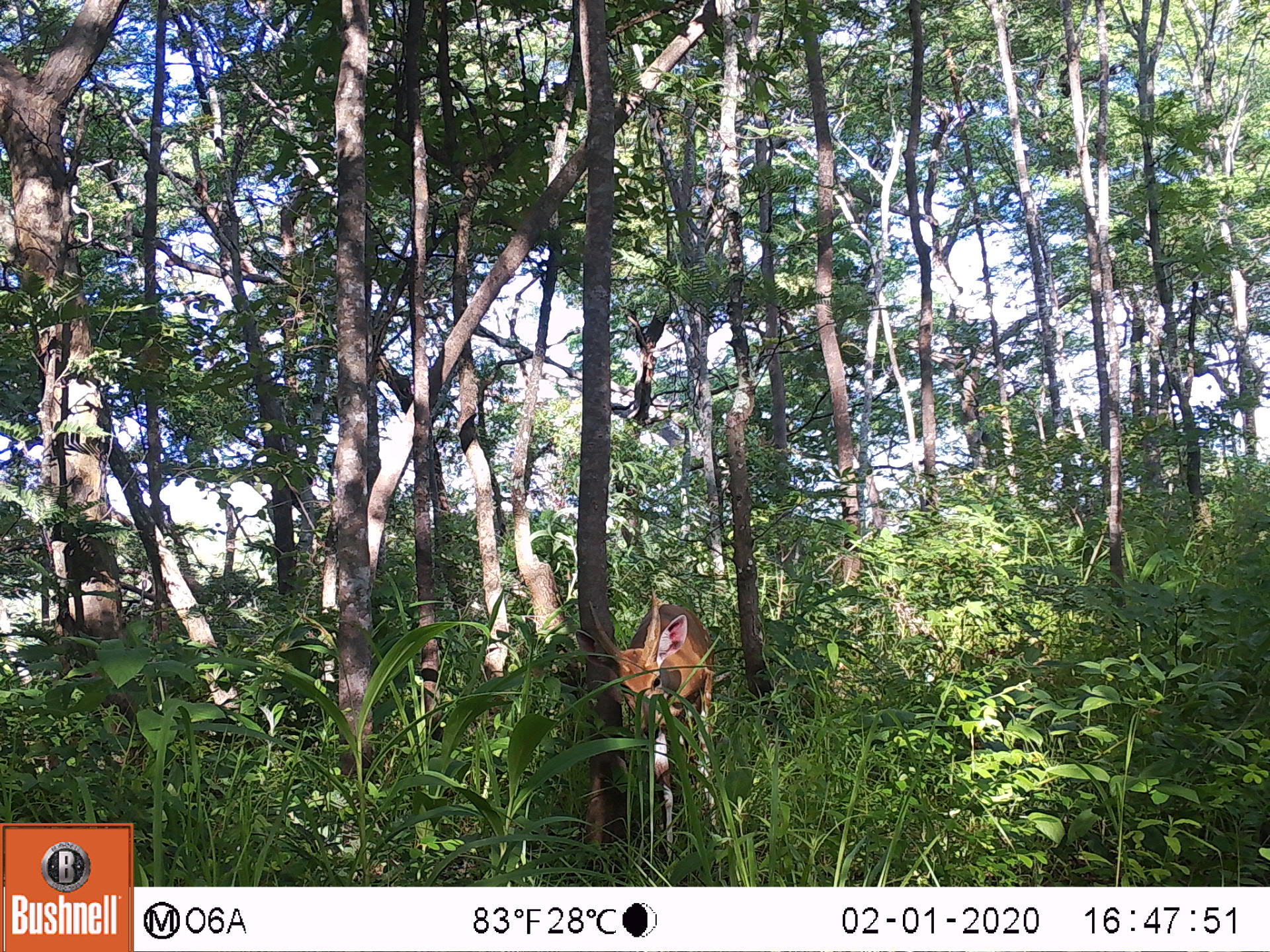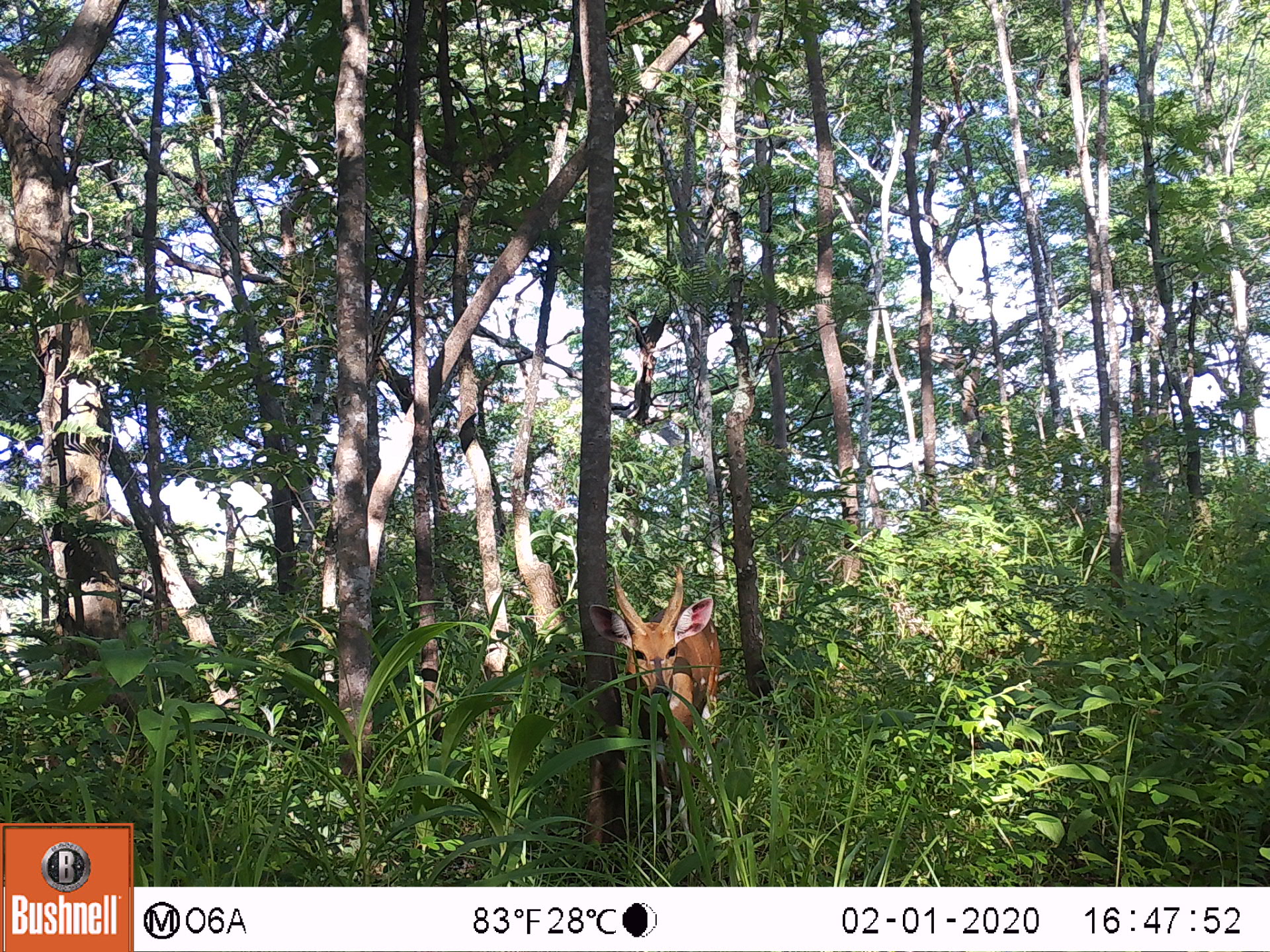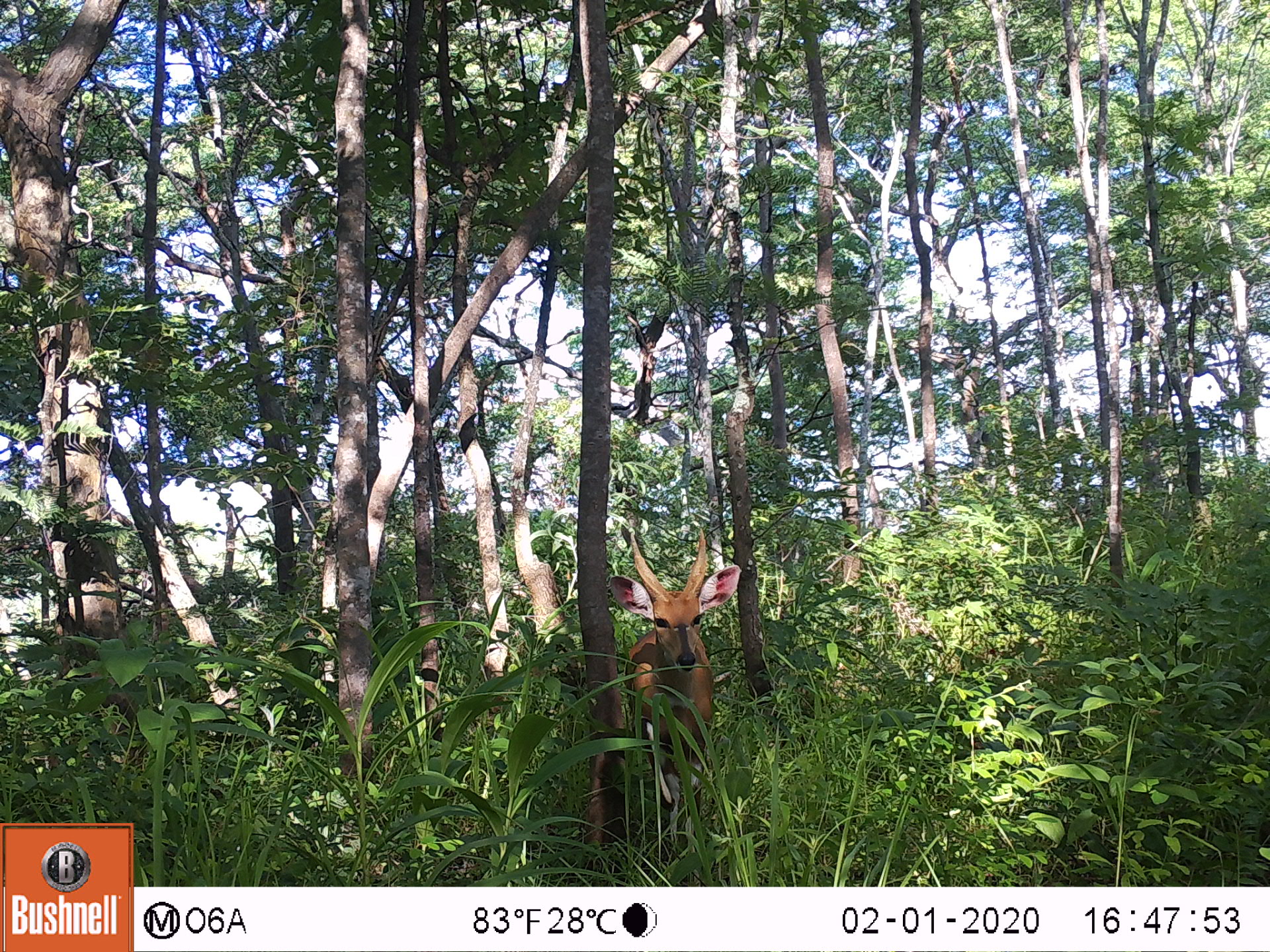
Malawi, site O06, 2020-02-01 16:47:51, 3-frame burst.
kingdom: Animalia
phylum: Chordata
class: Mammalia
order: Artiodactyla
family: Bovidae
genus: Tragelaphus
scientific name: Tragelaphus sylvaticus sylvaticus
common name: cape bushbuck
Cape bushbuck (Tragelaphus sylvaticus sylvaticus), count 1.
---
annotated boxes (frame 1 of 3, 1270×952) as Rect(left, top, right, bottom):
cape bushbuck: Rect(568, 578, 720, 868)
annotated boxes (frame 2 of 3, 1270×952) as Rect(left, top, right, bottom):
cape bushbuck: Rect(577, 559, 731, 872)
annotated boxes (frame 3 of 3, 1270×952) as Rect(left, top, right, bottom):
cape bushbuck: Rect(606, 524, 749, 844)